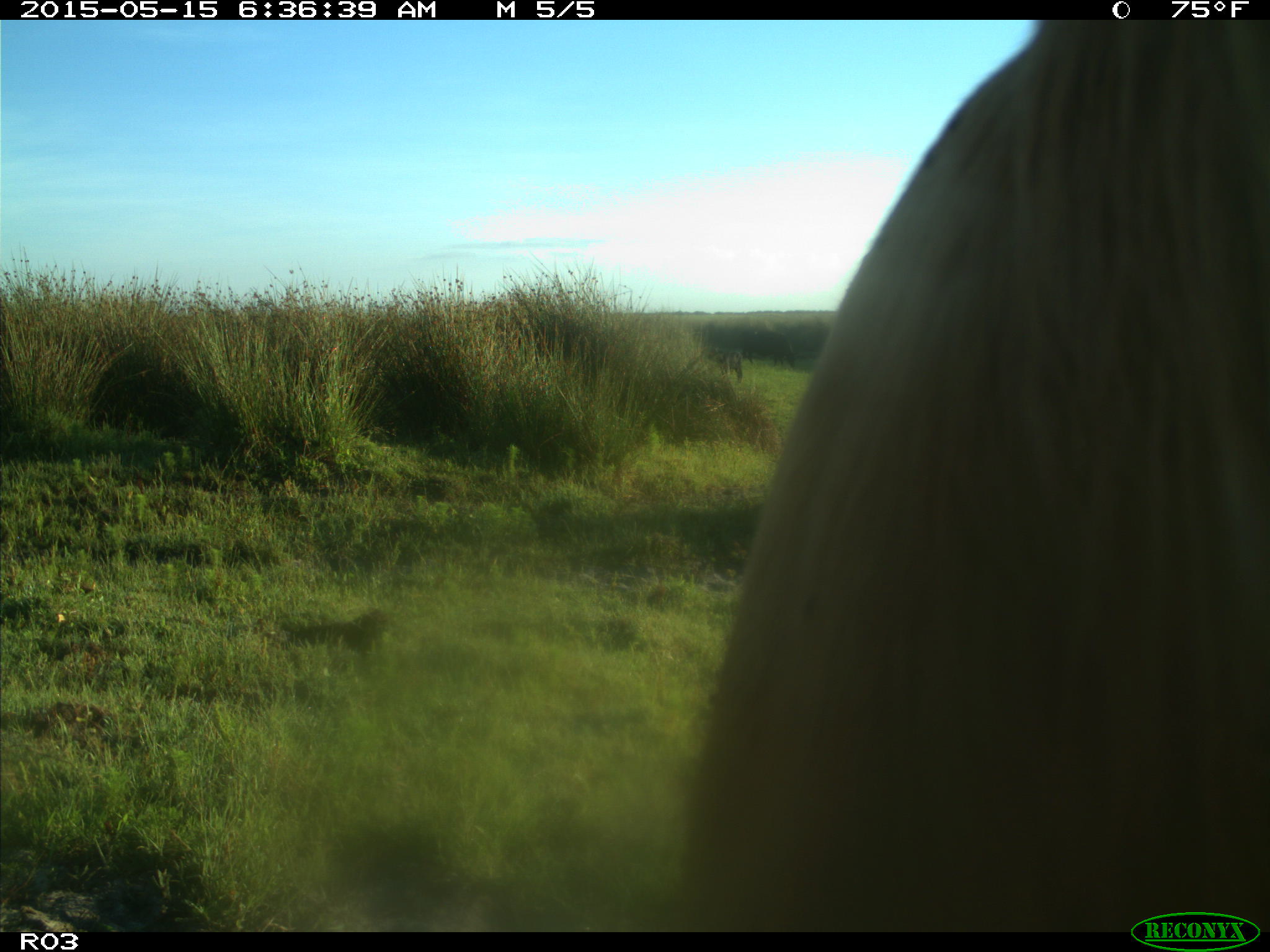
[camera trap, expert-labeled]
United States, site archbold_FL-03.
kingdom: Animalia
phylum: Chordata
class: Mammalia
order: Artiodactyla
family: Bovidae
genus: Bos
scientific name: Bos taurus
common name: domestic cow